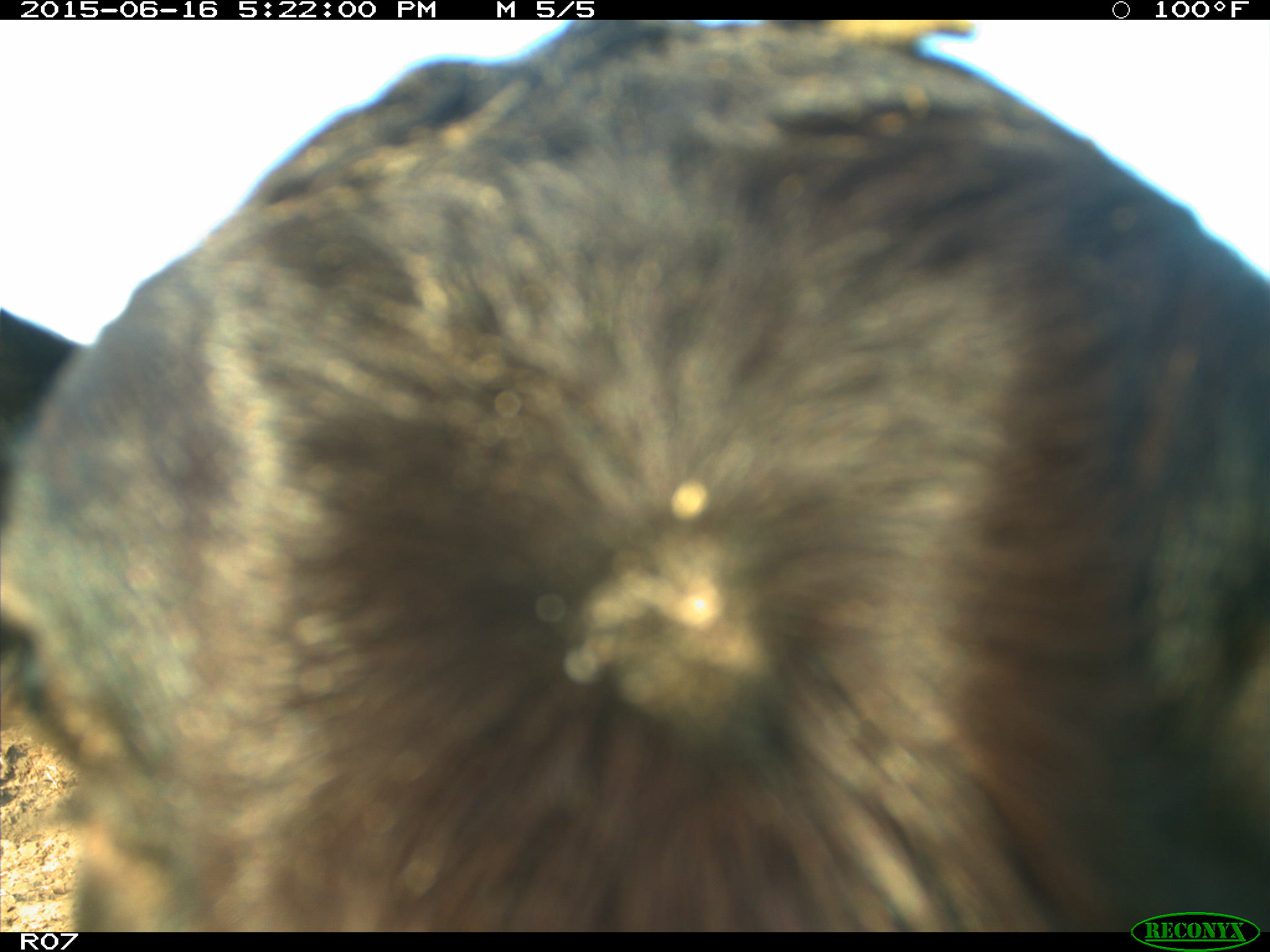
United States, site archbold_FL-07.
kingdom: Animalia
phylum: Chordata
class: Mammalia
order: Artiodactyla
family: Bovidae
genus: Bos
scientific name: Bos taurus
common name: domestic cow